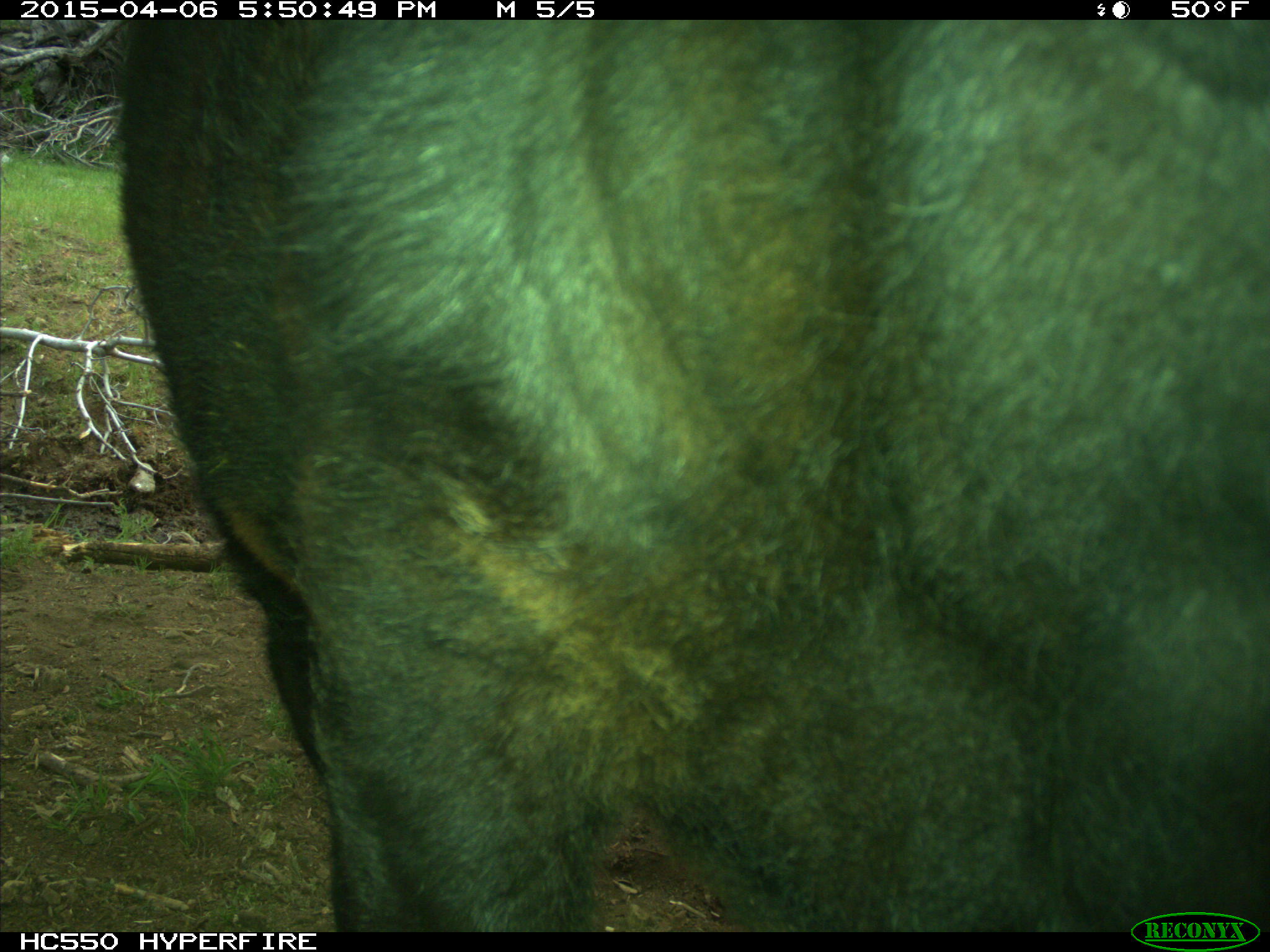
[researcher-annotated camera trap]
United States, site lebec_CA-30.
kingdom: Animalia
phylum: Chordata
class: Mammalia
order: Artiodactyla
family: Bovidae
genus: Bos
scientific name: Bos taurus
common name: domestic cow